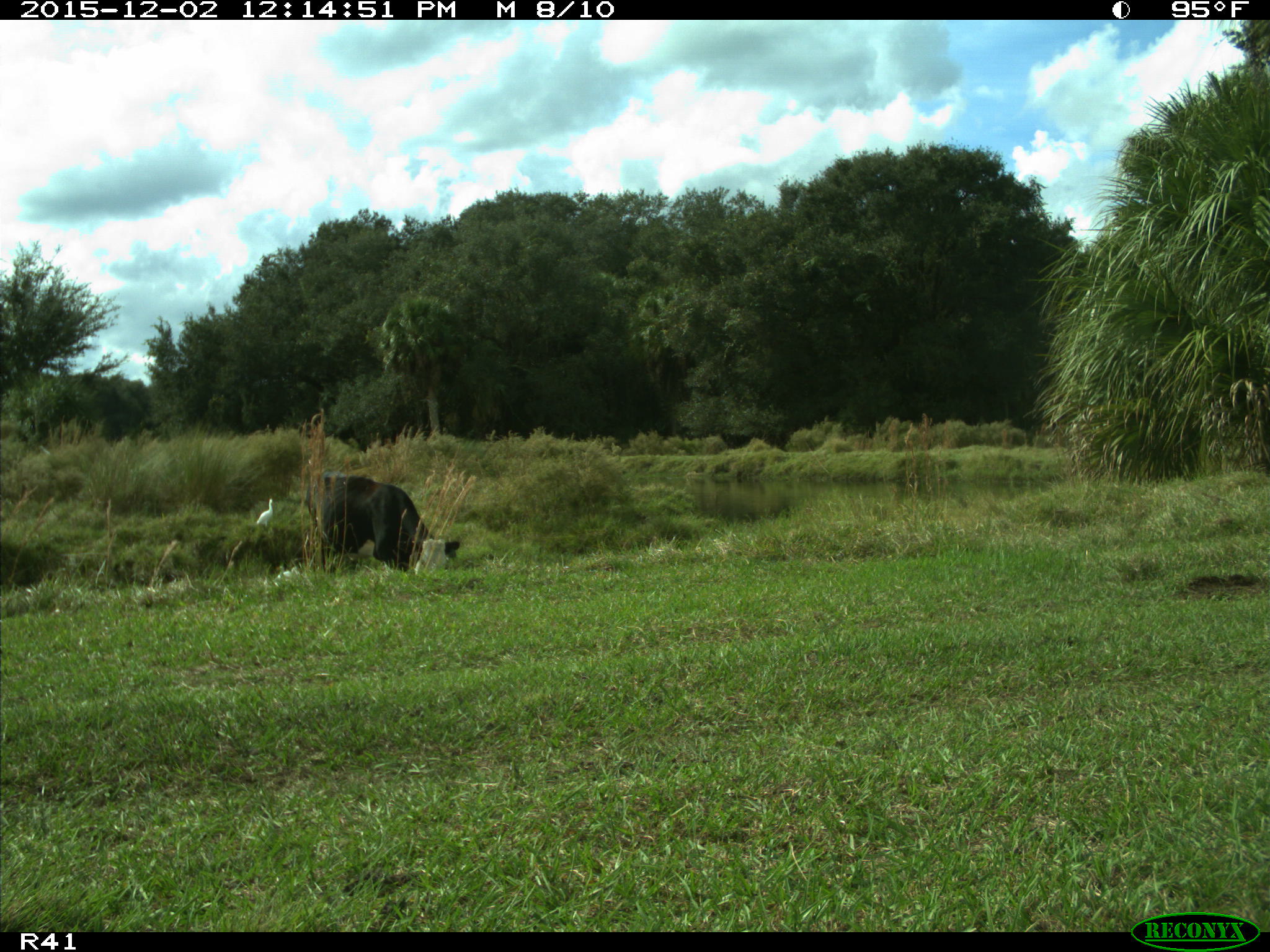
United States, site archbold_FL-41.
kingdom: Animalia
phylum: Chordata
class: Mammalia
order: Artiodactyla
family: Bovidae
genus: Bos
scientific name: Bos taurus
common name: domestic cow